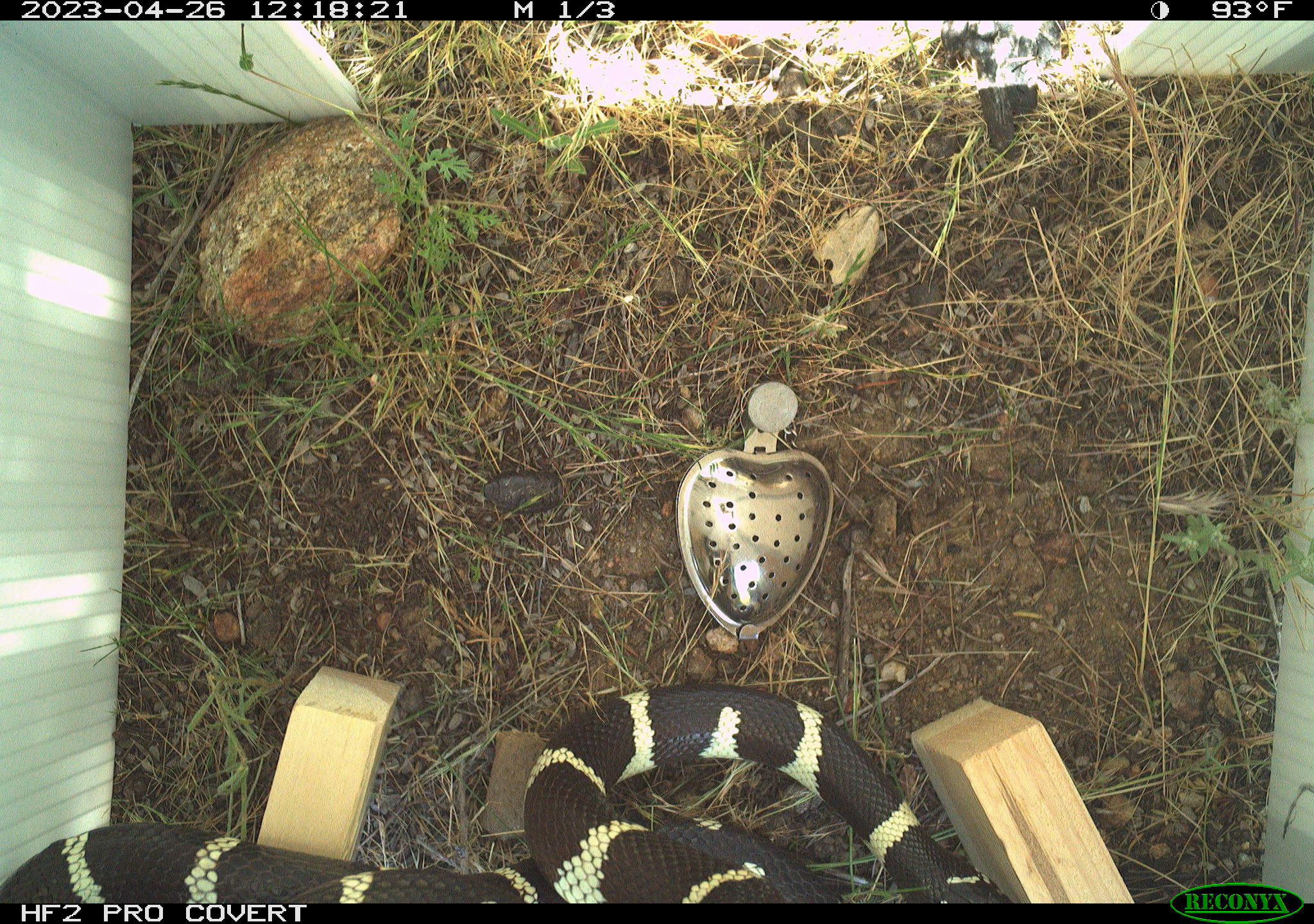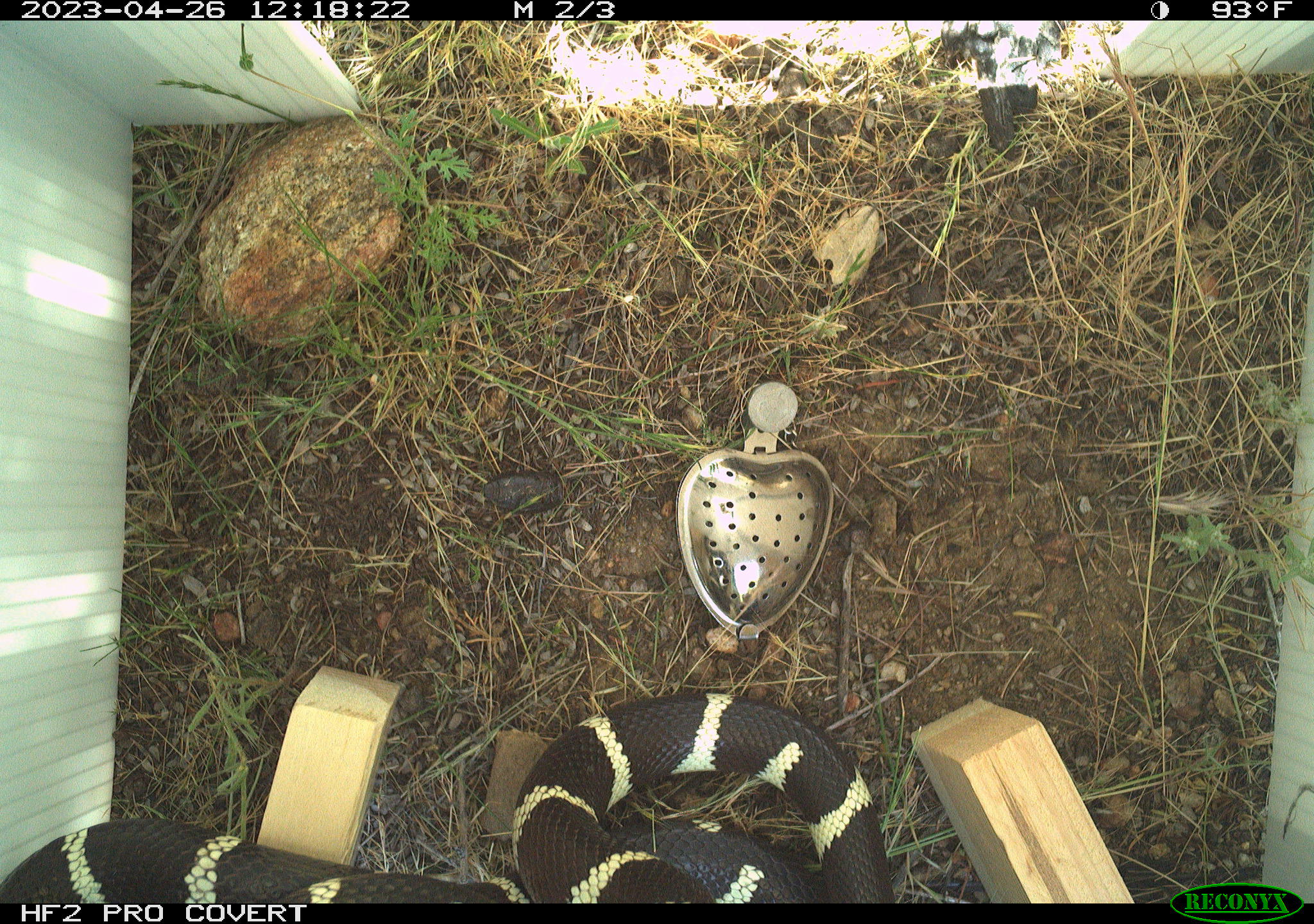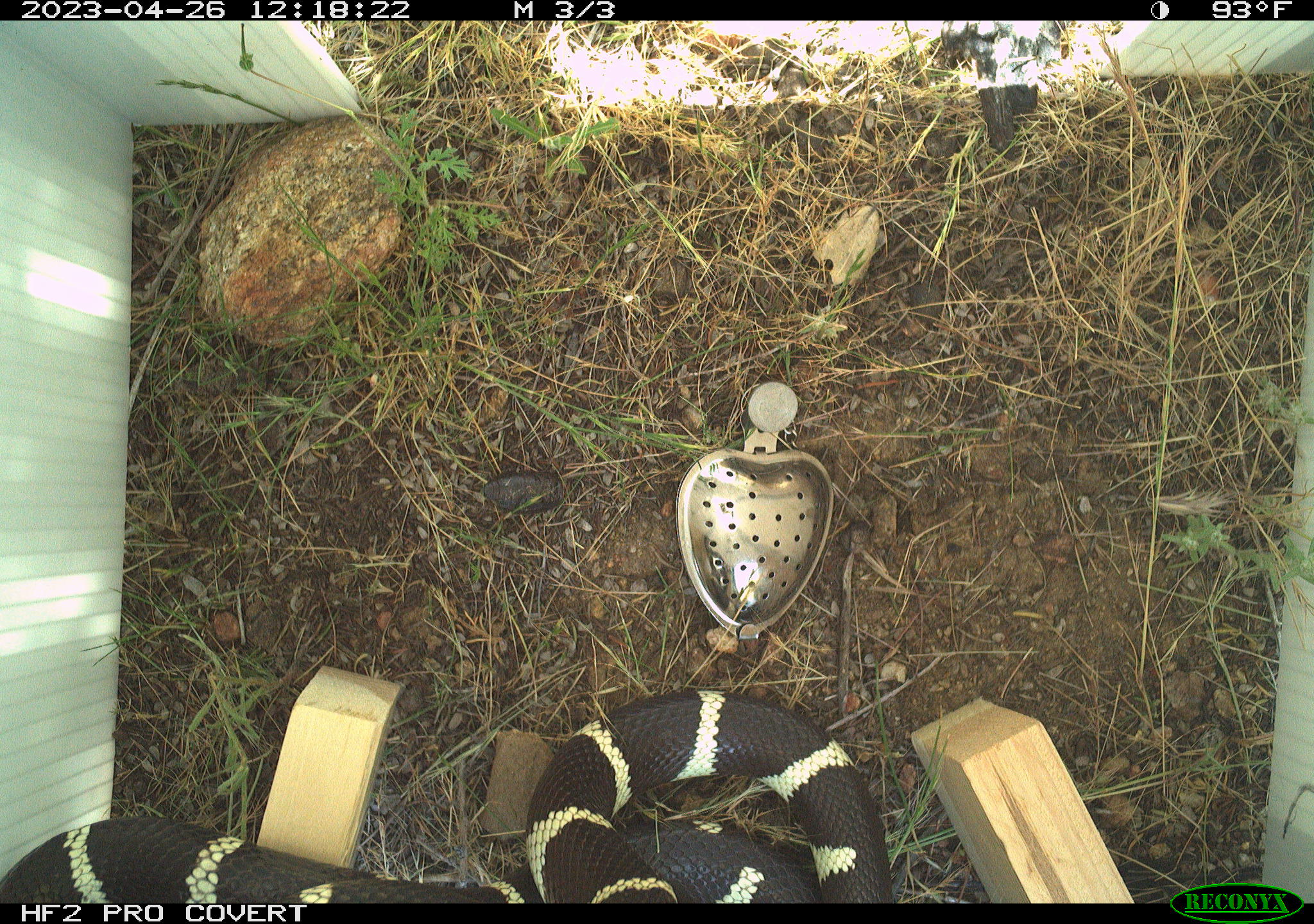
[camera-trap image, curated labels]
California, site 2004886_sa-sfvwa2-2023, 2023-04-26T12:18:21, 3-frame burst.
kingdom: Animalia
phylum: Chordata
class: Reptilia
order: Squamata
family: Colubridae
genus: Lampropeltis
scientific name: Lampropeltis californiae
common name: california kingsnake